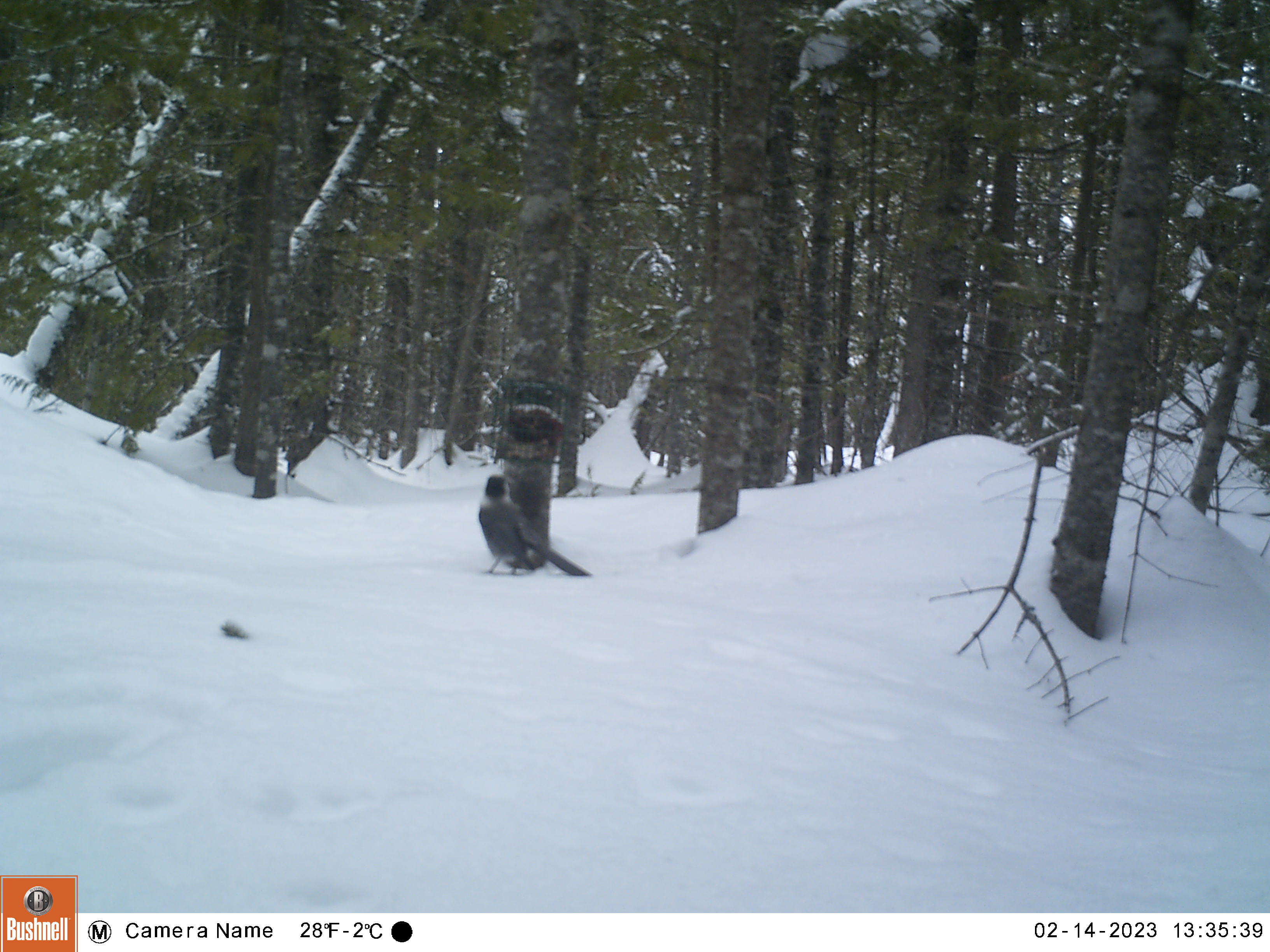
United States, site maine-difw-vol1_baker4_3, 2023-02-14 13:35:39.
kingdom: Animalia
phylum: Chordata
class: Aves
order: Passeriformes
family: Corvidae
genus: Perisoreus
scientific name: Perisoreus canadensis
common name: canada jay